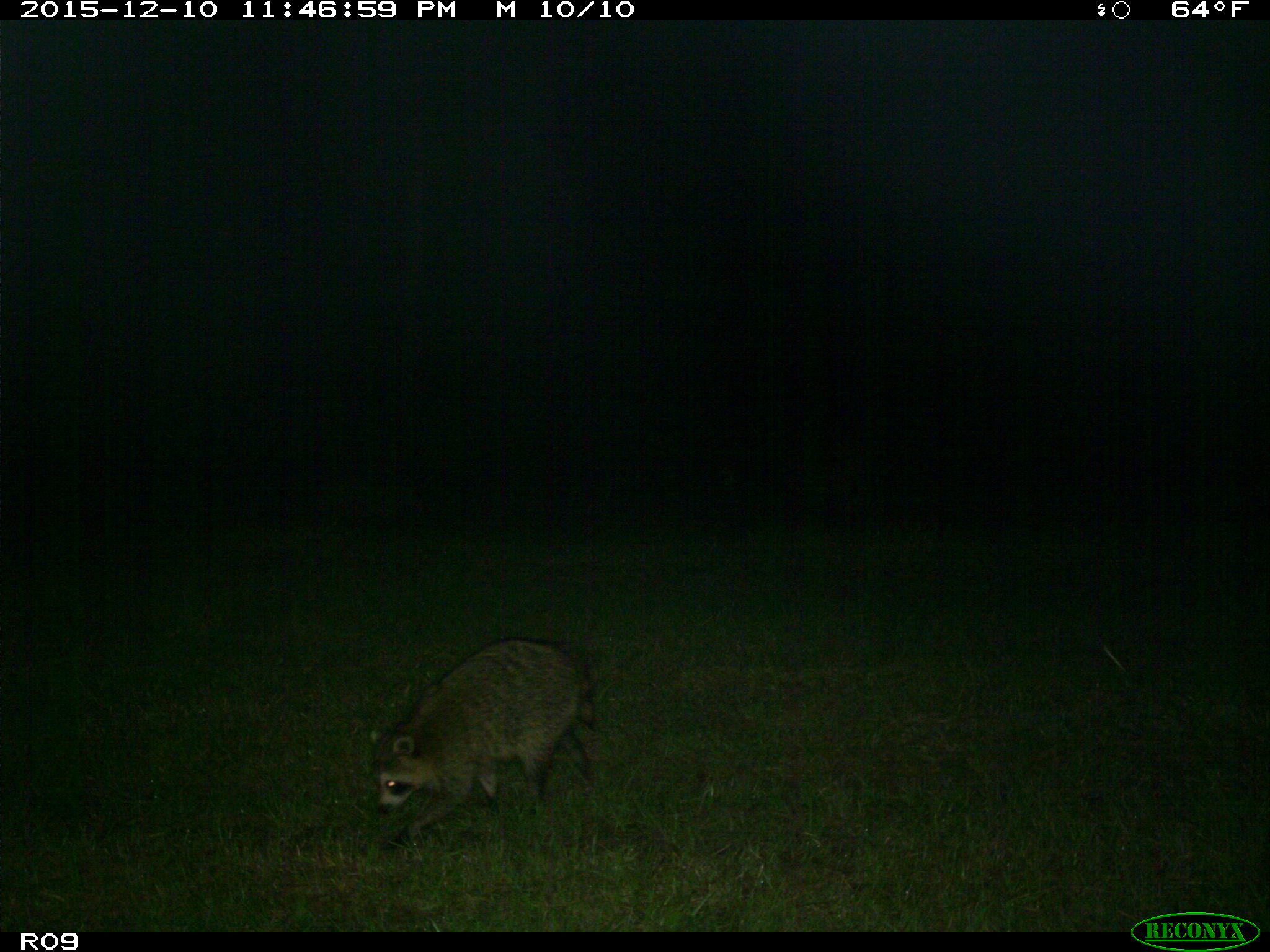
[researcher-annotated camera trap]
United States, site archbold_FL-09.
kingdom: Animalia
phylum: Chordata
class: Mammalia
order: Carnivora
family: Procyonidae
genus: Procyon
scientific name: Procyon lotor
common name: common raccoon